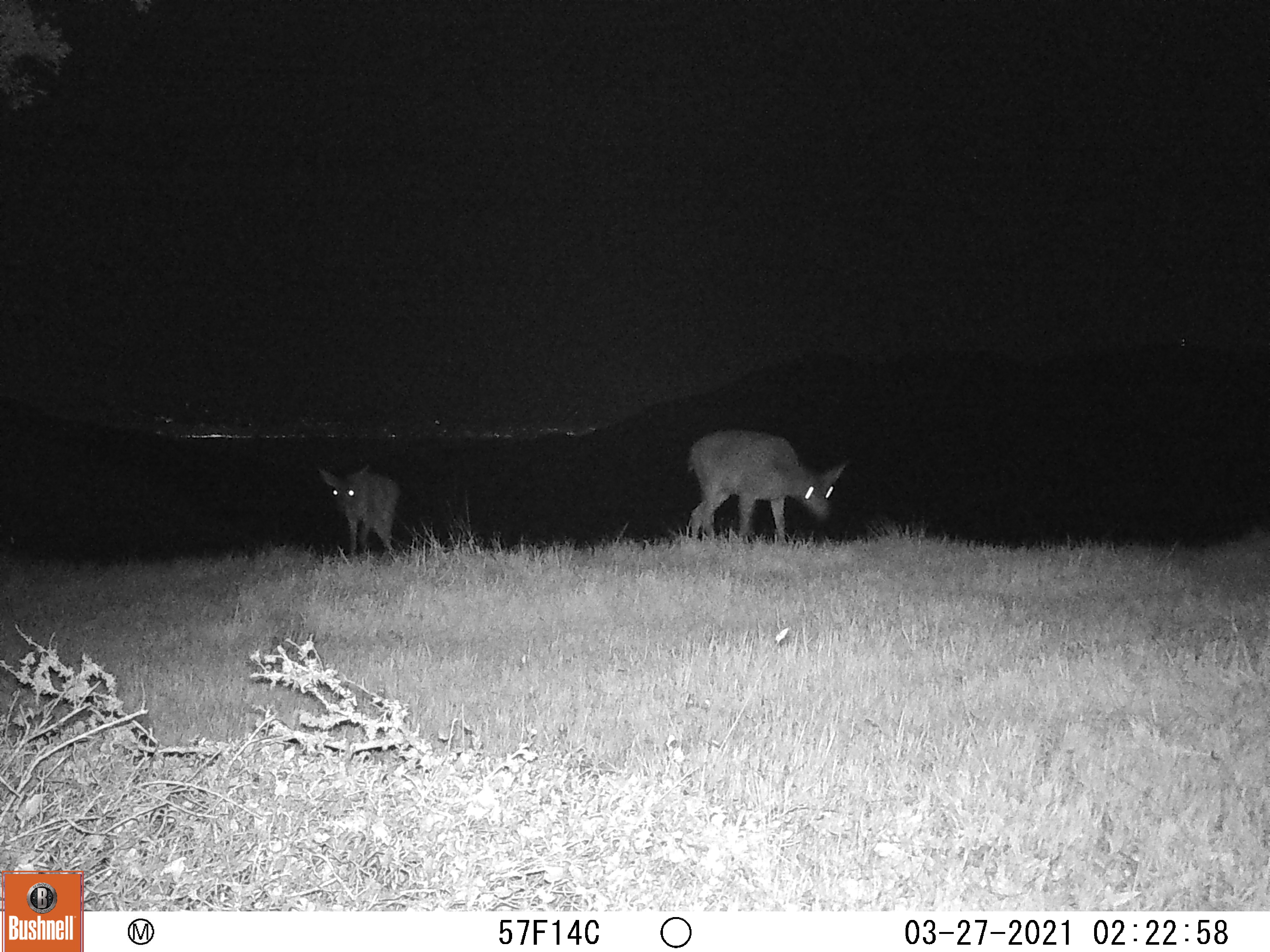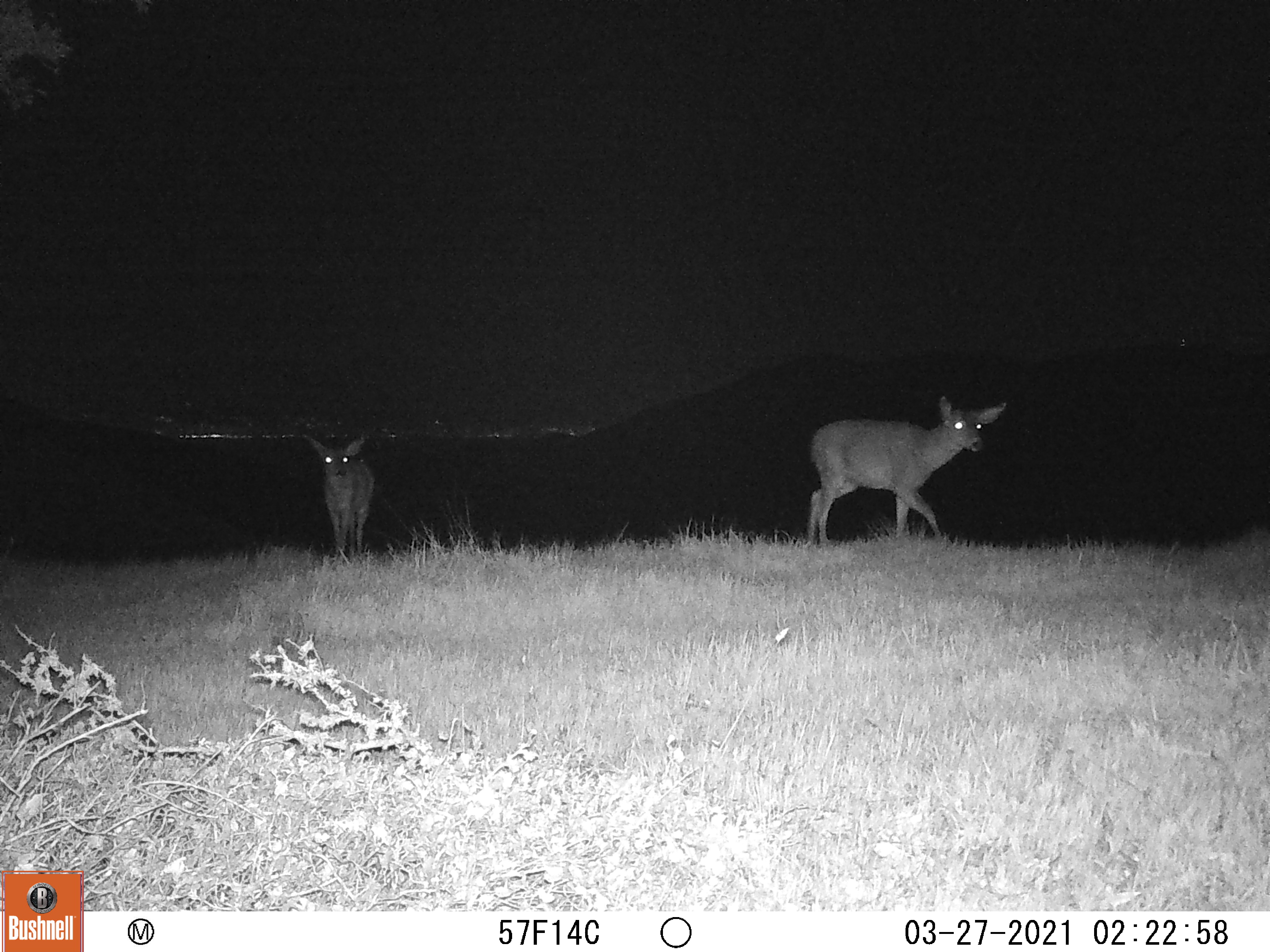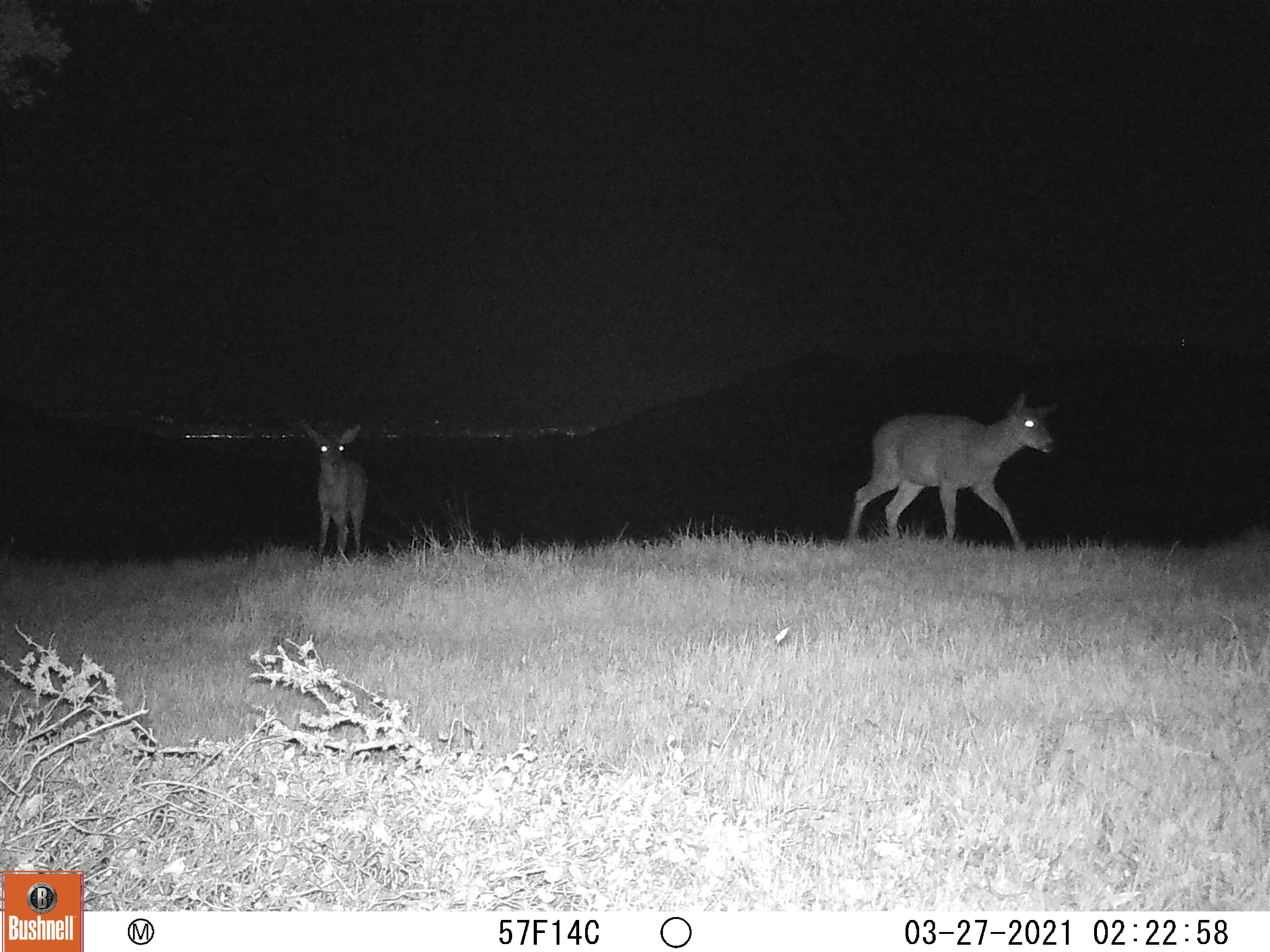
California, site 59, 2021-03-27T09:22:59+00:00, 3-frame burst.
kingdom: Animalia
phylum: Chordata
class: Mammalia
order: Artiodactyla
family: Cervidae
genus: Odocoileus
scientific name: Odocoileus hemionus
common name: mule deer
Mule deer (Odocoileus hemionus).